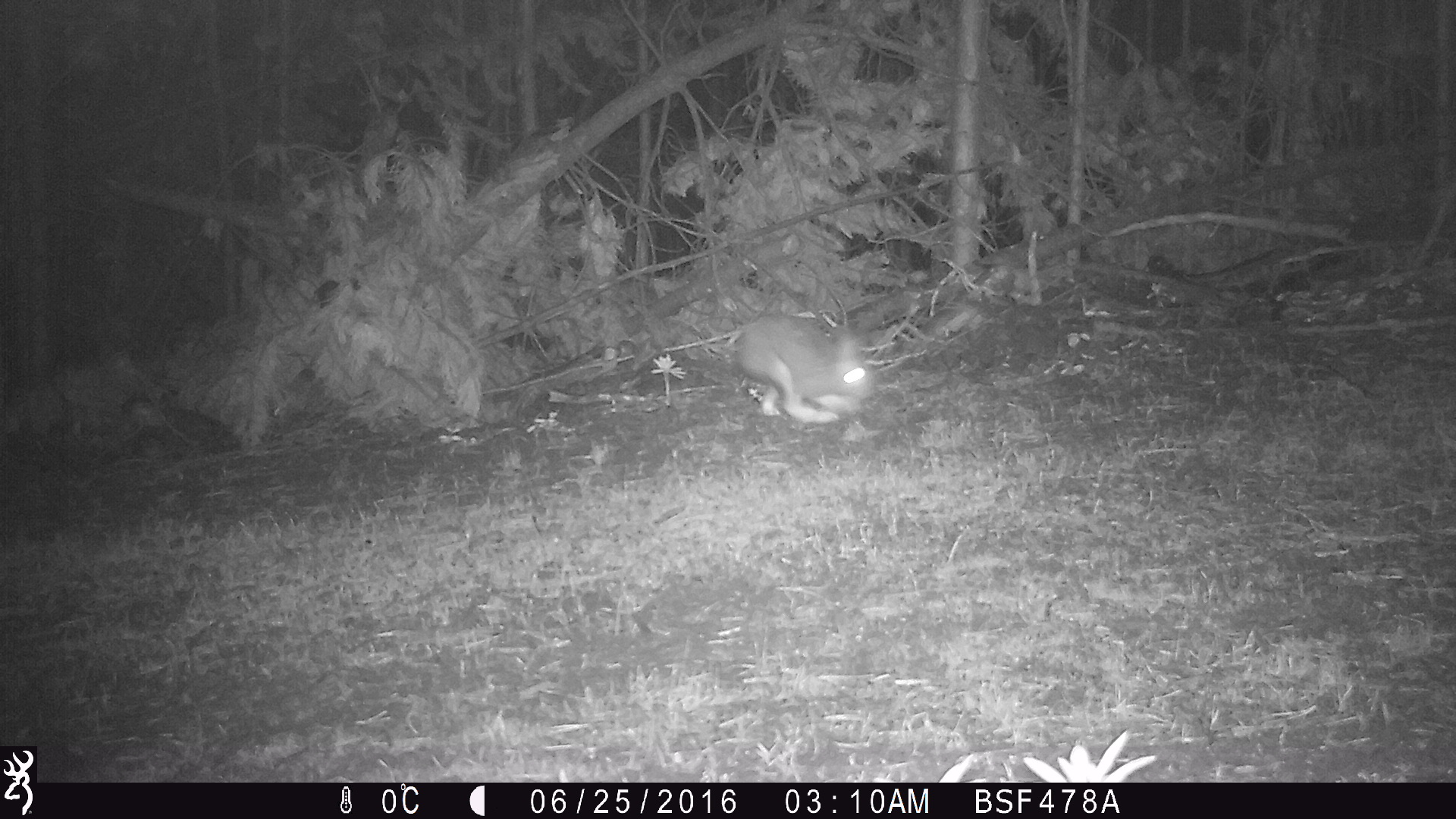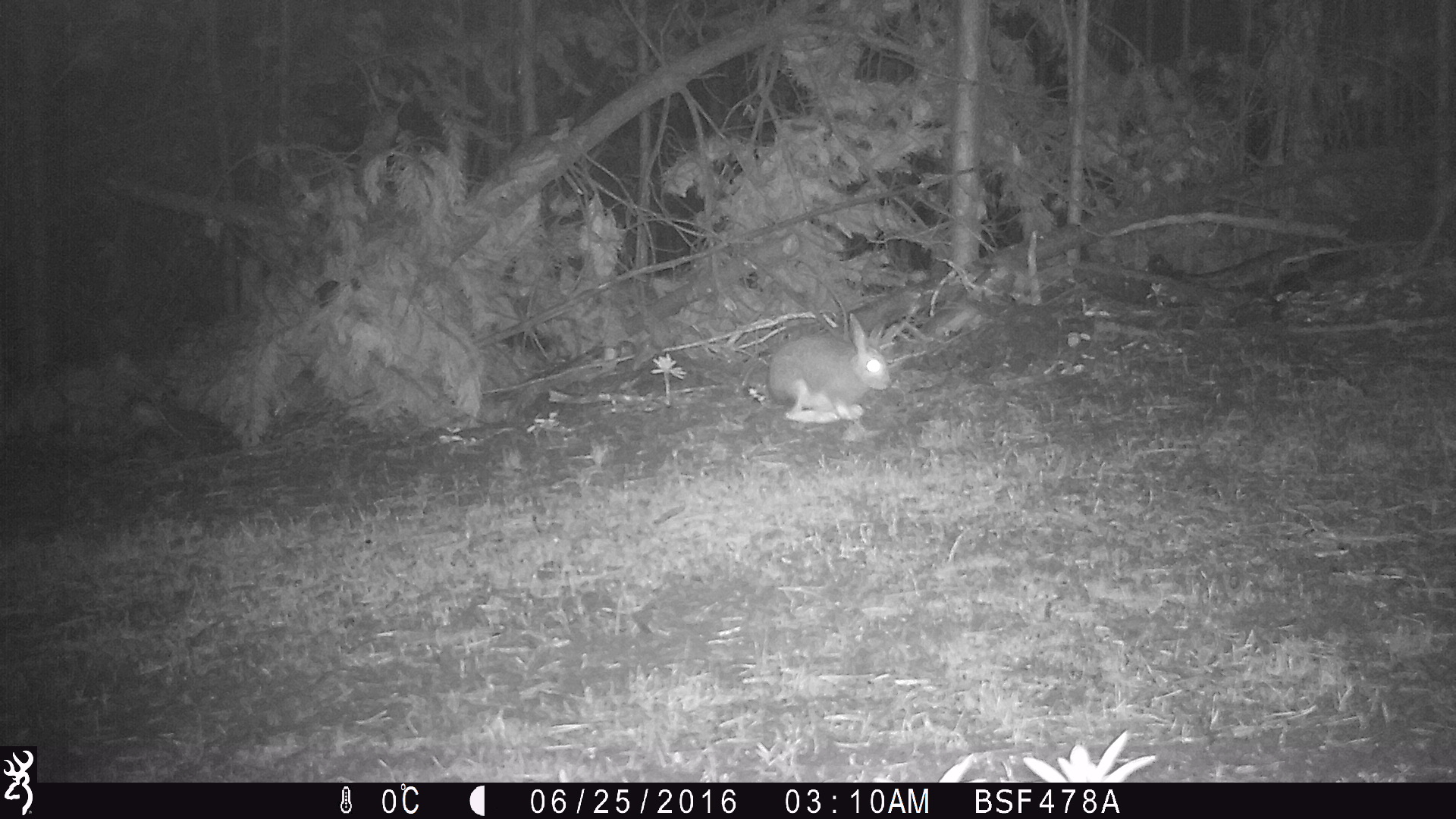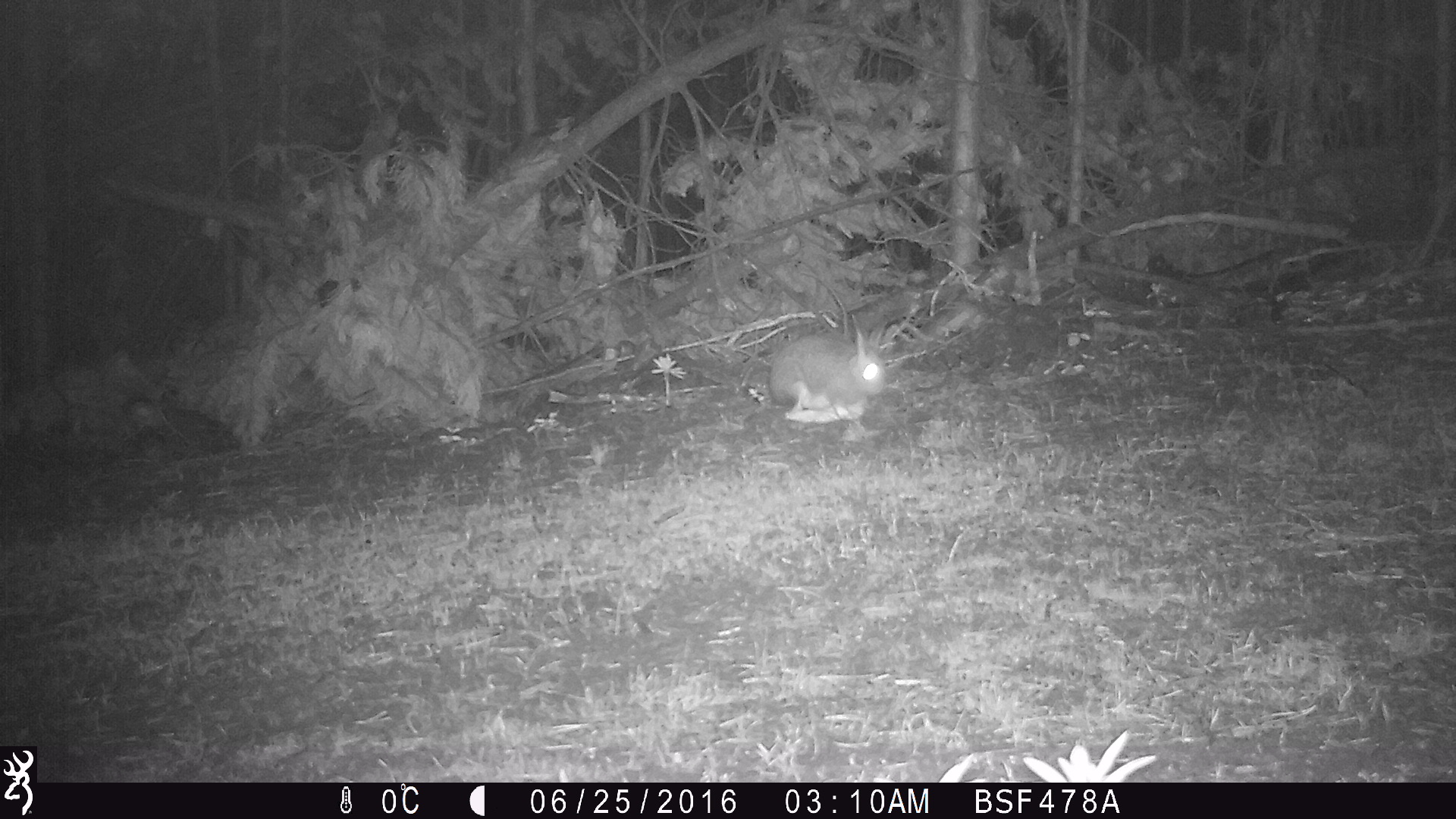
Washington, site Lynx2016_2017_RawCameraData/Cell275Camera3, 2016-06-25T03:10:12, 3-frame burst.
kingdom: Animalia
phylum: Chordata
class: Mammalia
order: Lagomorpha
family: Leporidae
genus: Lepus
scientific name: Lepus americanus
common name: snowshoe hare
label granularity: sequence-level